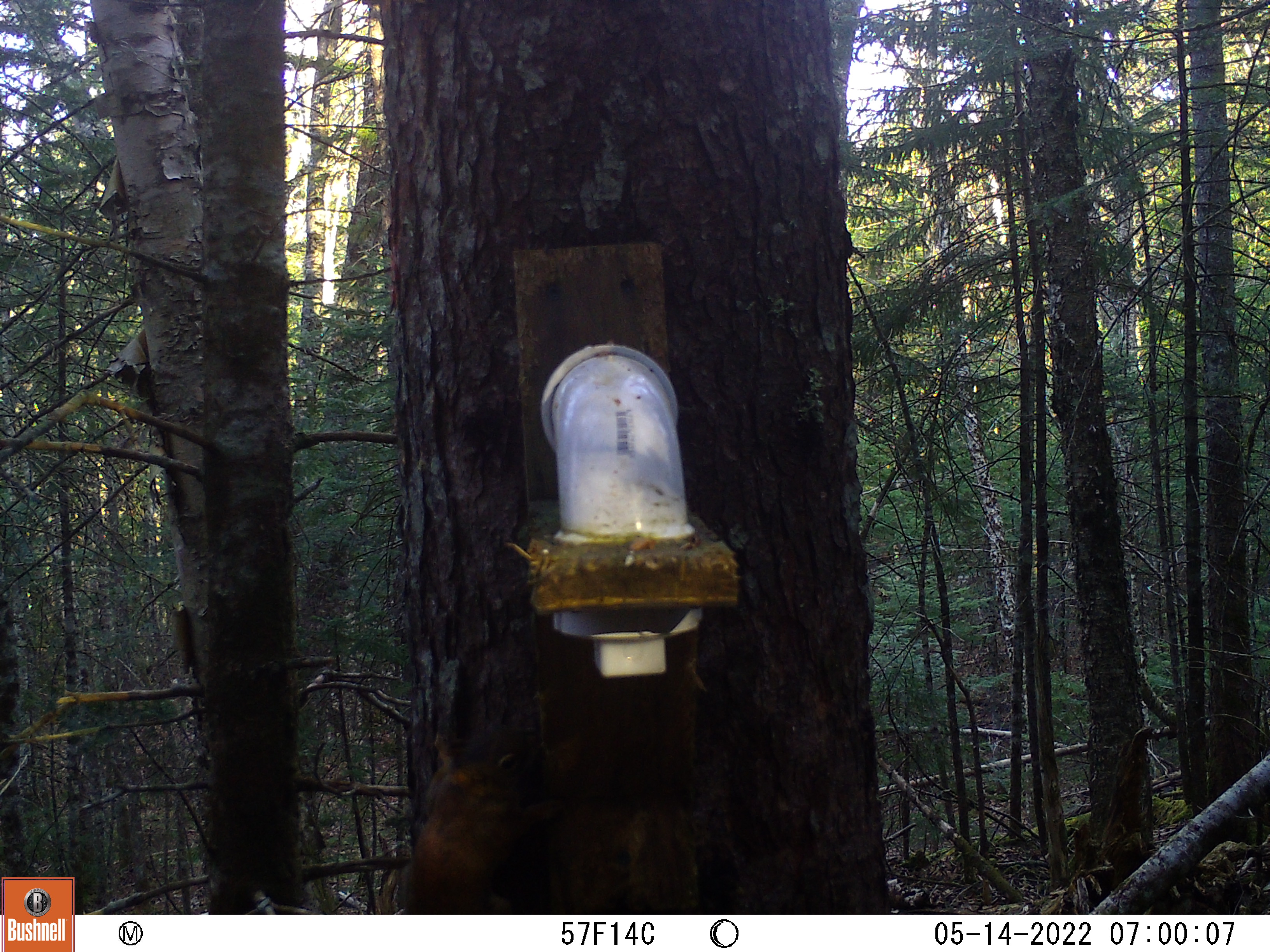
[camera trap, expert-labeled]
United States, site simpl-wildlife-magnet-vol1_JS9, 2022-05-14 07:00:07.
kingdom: Animalia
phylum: Chordata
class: Mammalia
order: Rodentia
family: Sciuridae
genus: Tamiasciurus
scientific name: Tamiasciurus hudsonicus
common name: red squirrel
Red squirrel (Tamiasciurus hudsonicus).